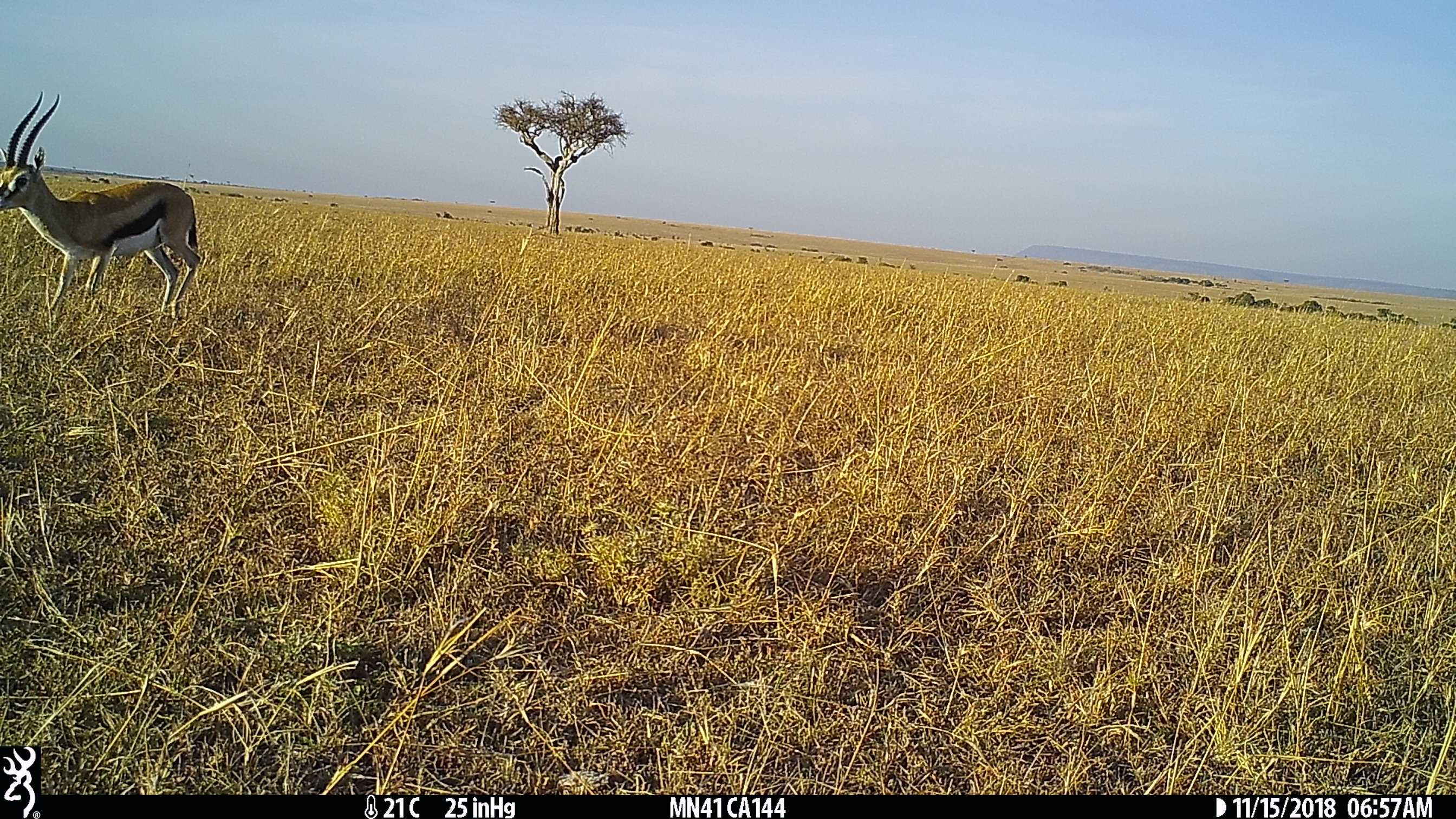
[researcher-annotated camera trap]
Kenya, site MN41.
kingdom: Animalia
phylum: Chordata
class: Mammalia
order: Artiodactyla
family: Bovidae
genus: Eudorcas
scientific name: Eudorcas thomsonii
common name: thomon's gazelle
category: gazelle thomsons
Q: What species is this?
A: Gazelle thomsons (thomon's gazelle) (Eudorcas thomsonii).